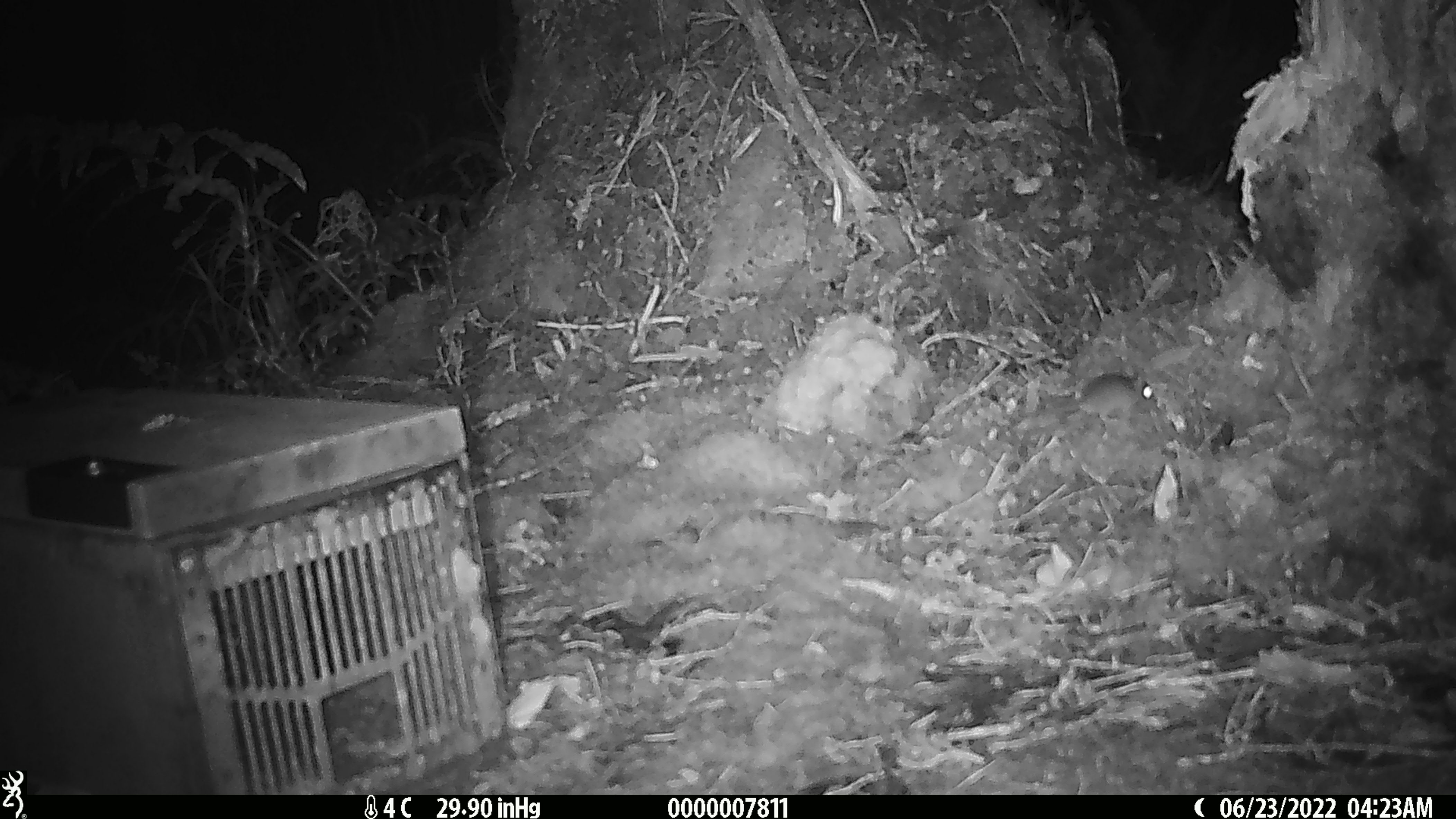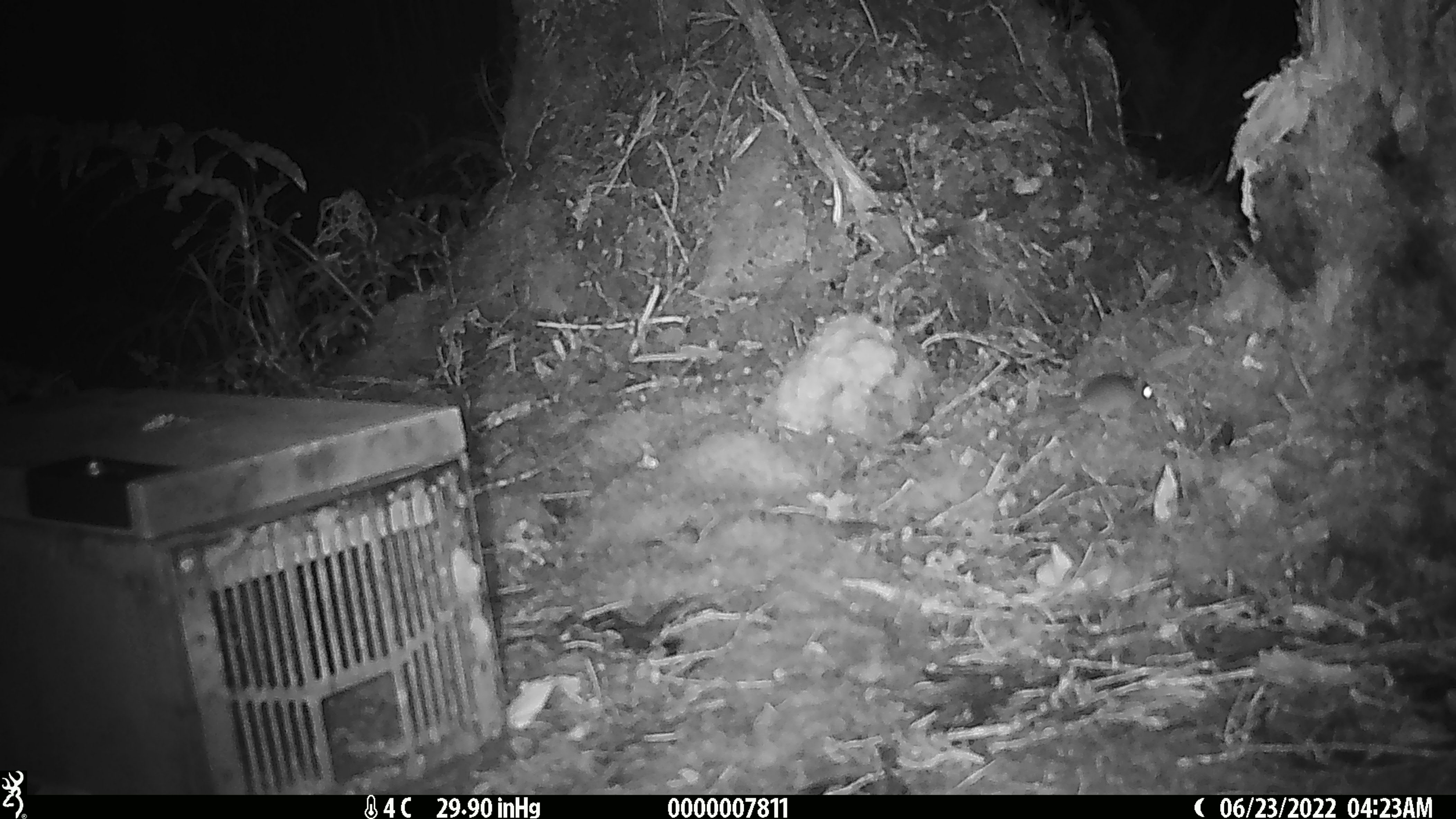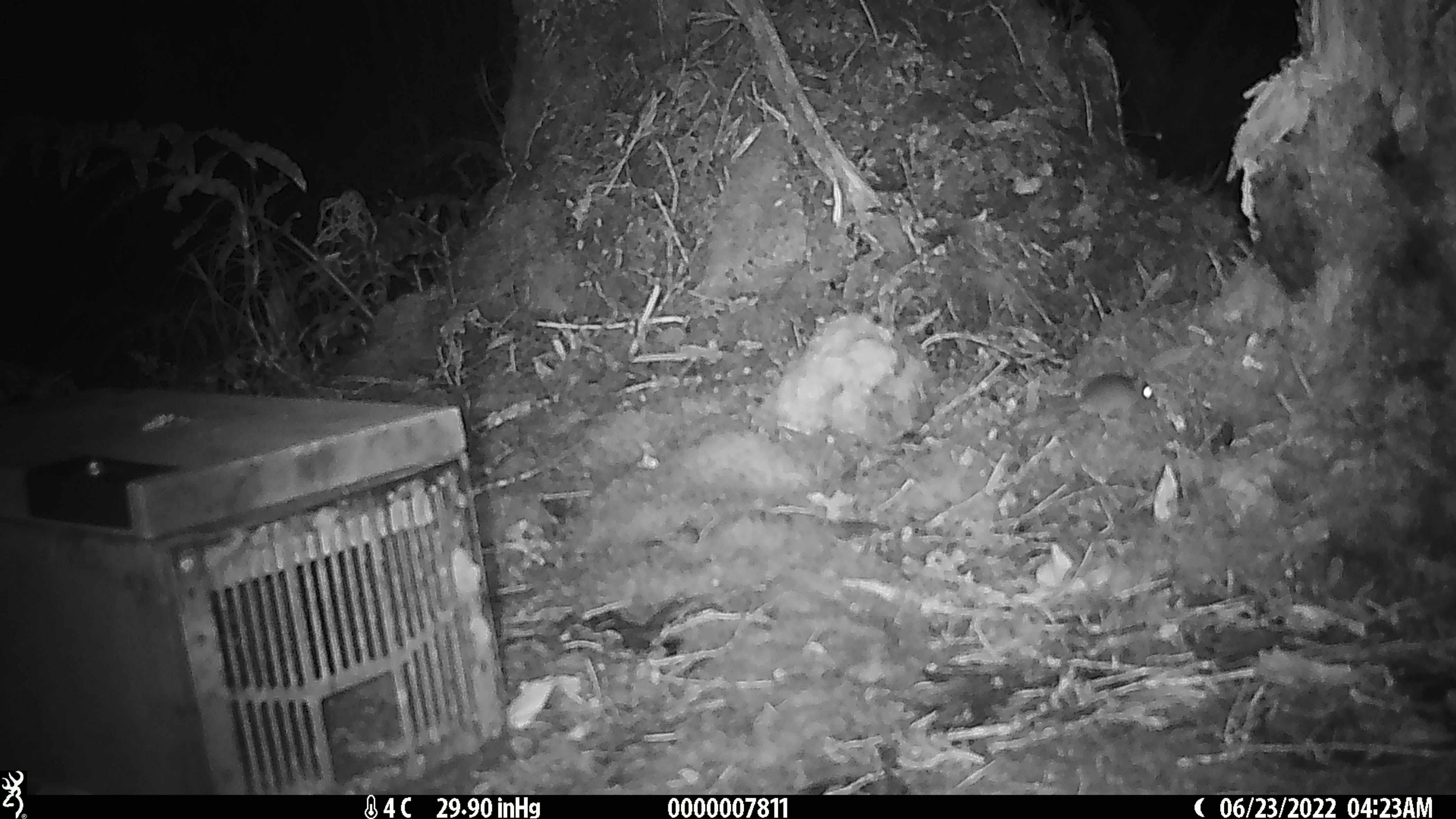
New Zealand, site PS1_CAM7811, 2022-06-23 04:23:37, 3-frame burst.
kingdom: Animalia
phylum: Chordata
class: Mammalia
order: Rodentia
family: Muridae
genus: Mus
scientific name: Mus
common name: mouse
Mouse (Mus).